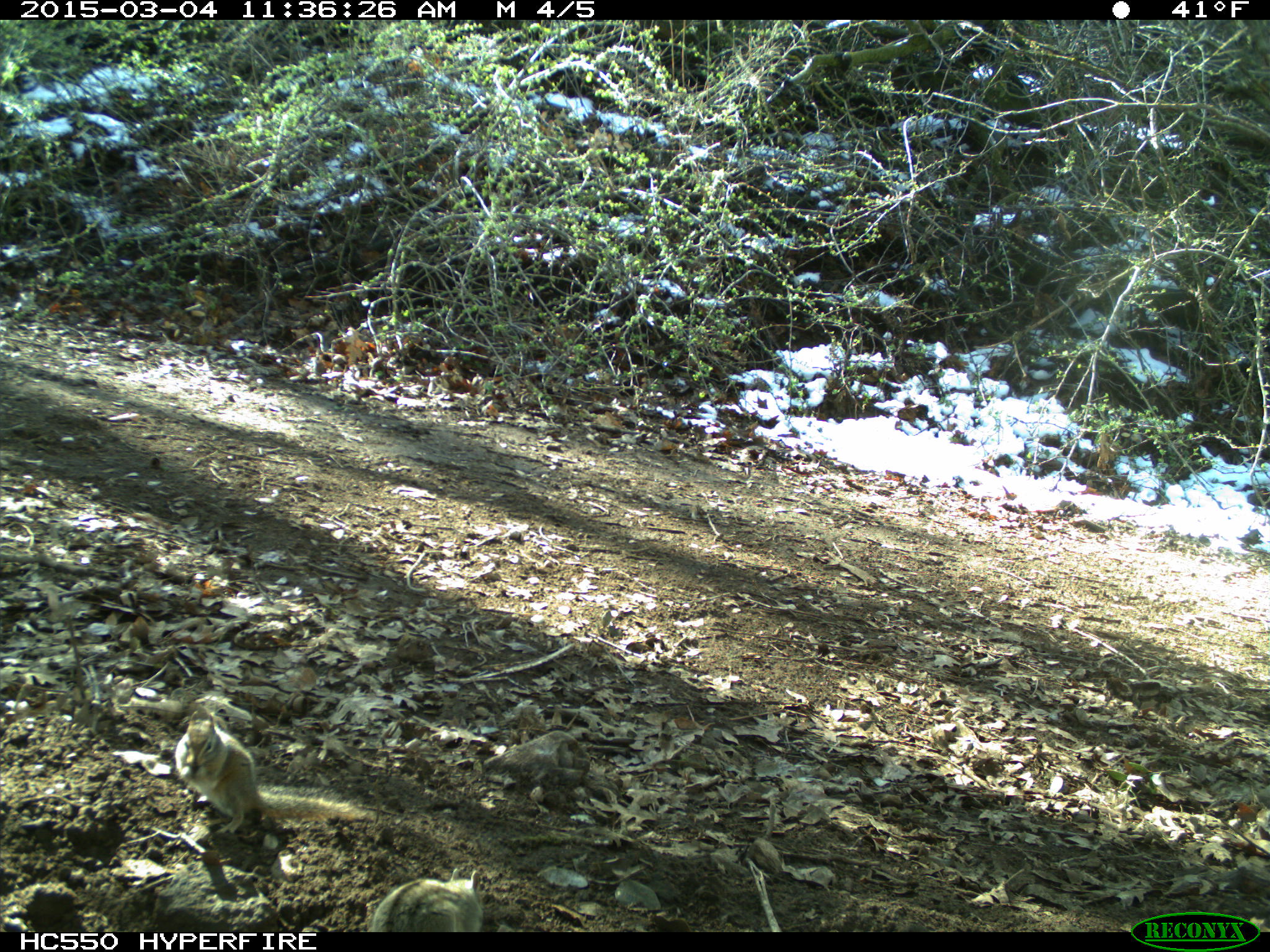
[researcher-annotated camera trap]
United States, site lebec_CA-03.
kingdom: Animalia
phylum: Chordata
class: Mammalia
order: Rodentia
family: Sciuridae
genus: Tamias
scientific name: Tamias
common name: chipmunk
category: unidentified chipmunk